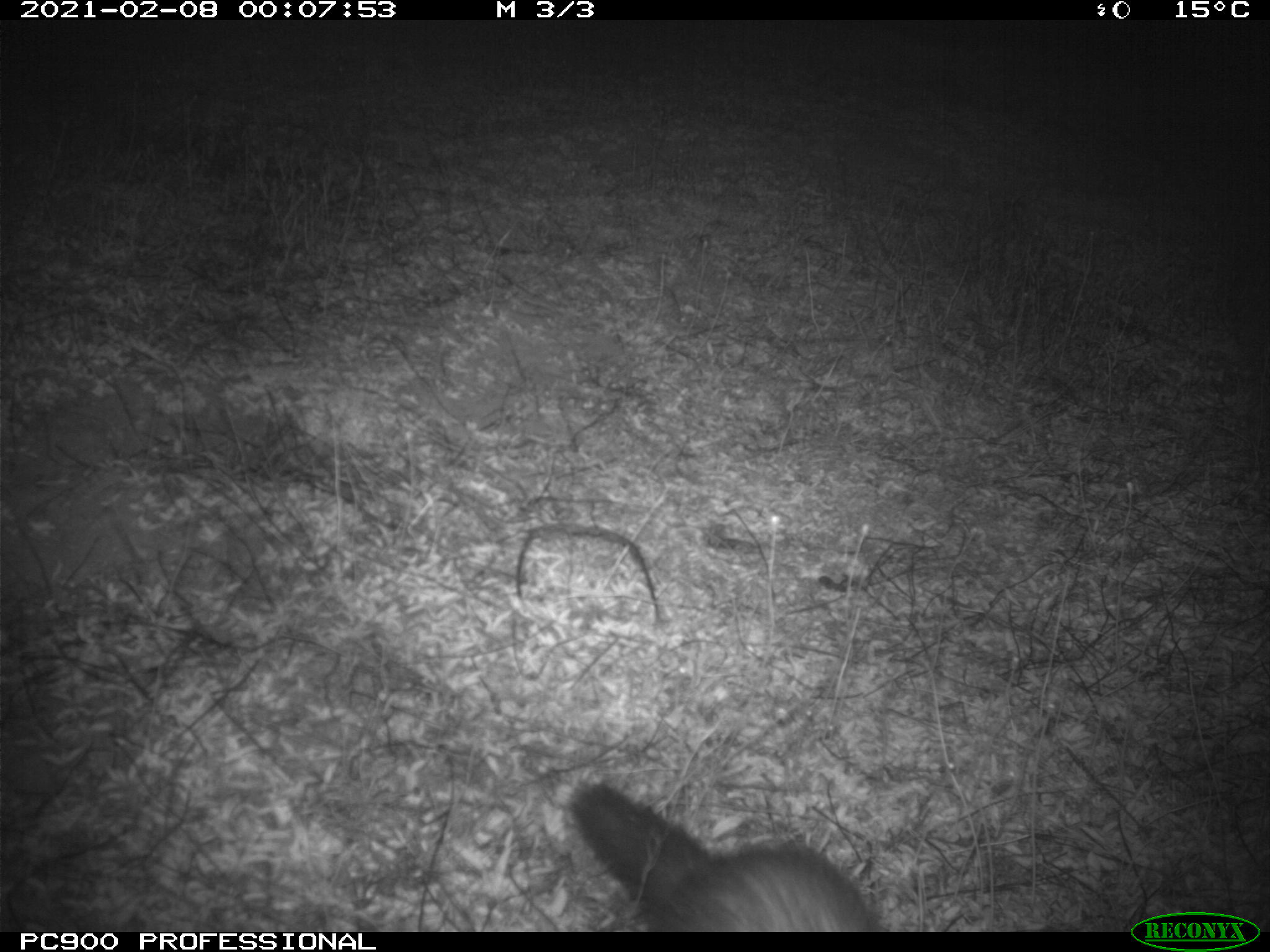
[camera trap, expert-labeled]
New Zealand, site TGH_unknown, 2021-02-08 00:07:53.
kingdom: Animalia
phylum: Chordata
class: Mammalia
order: Carnivora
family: Mustelidae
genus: Mustela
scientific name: Mustela furo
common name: ferret